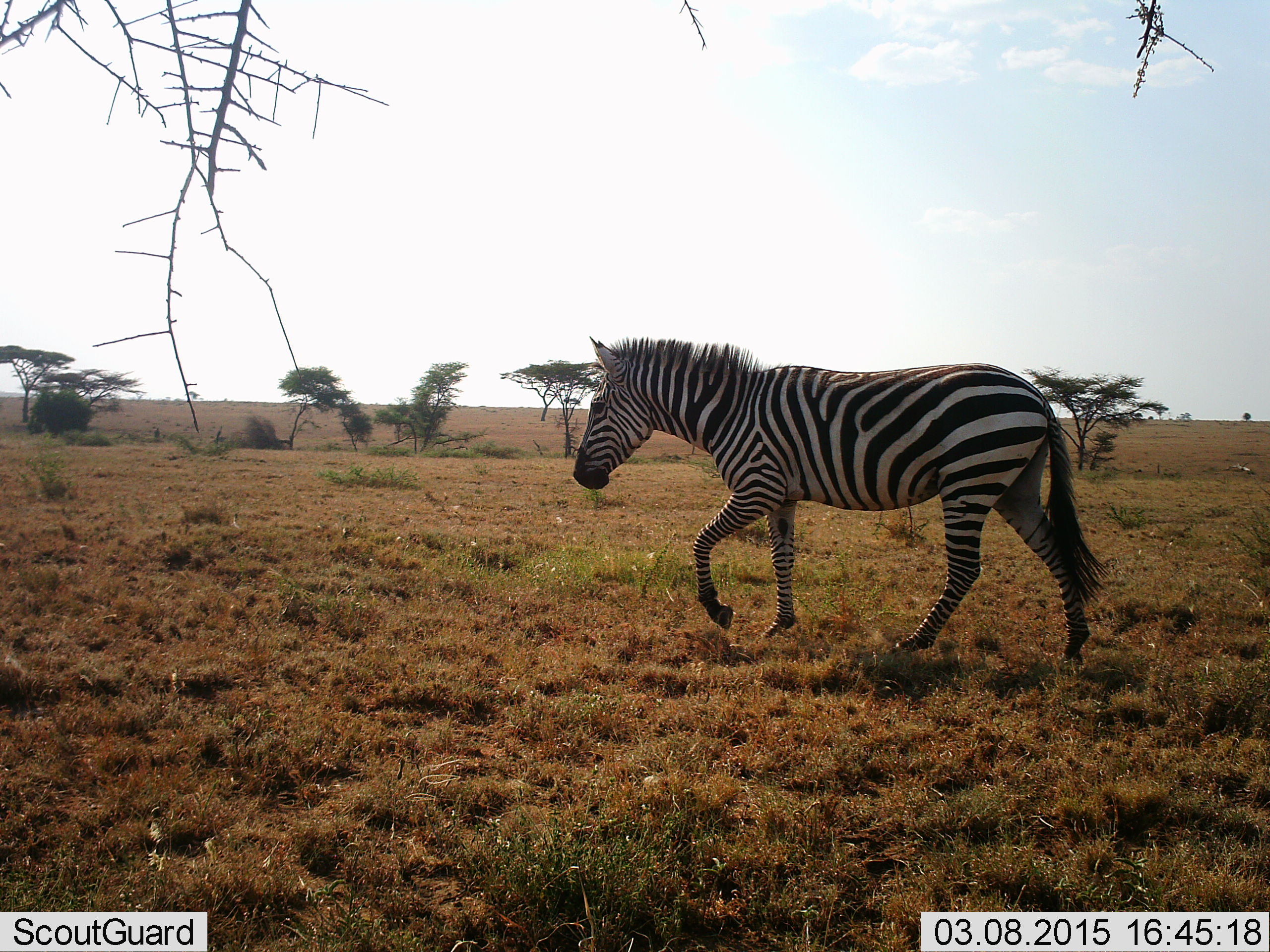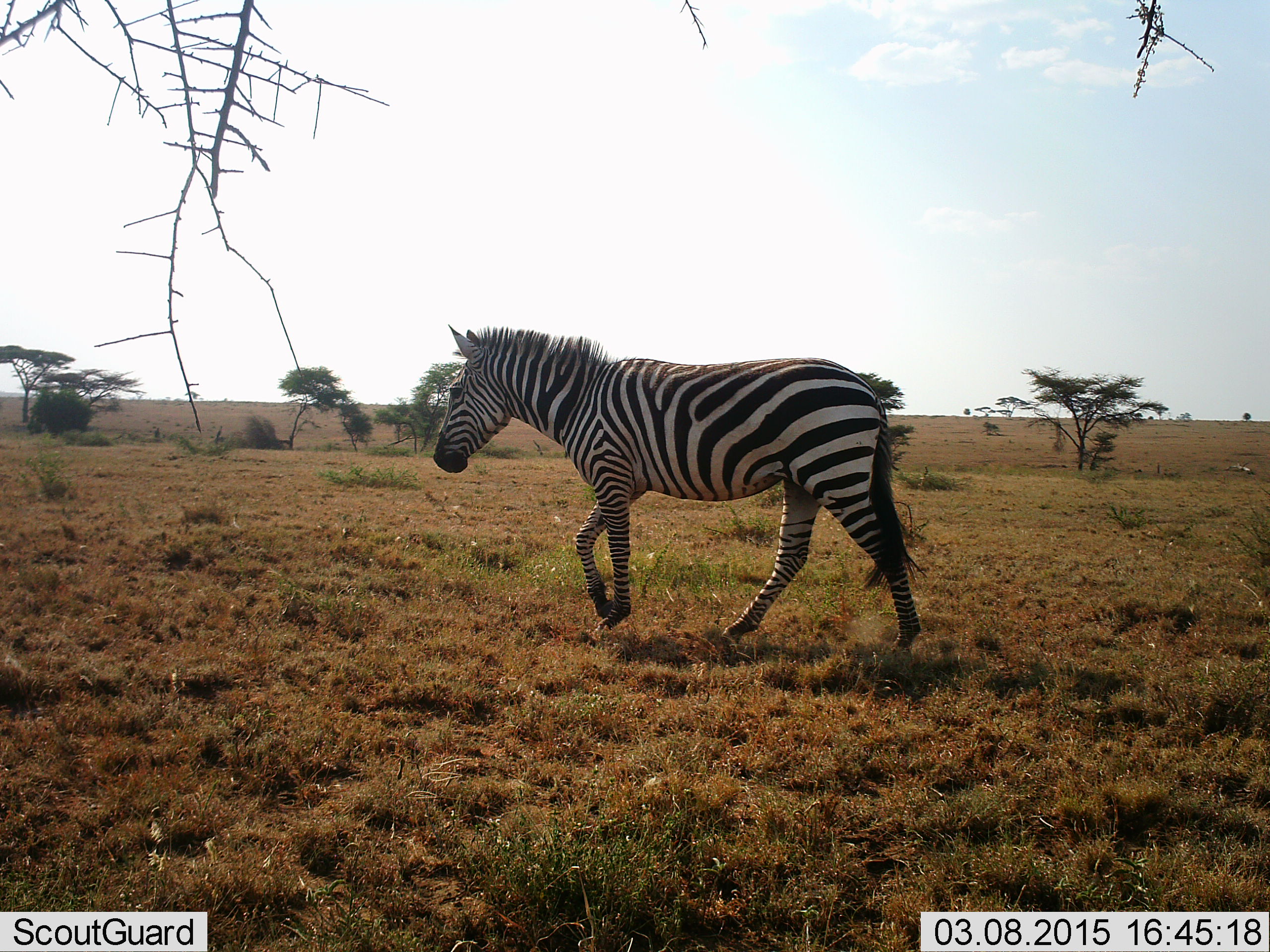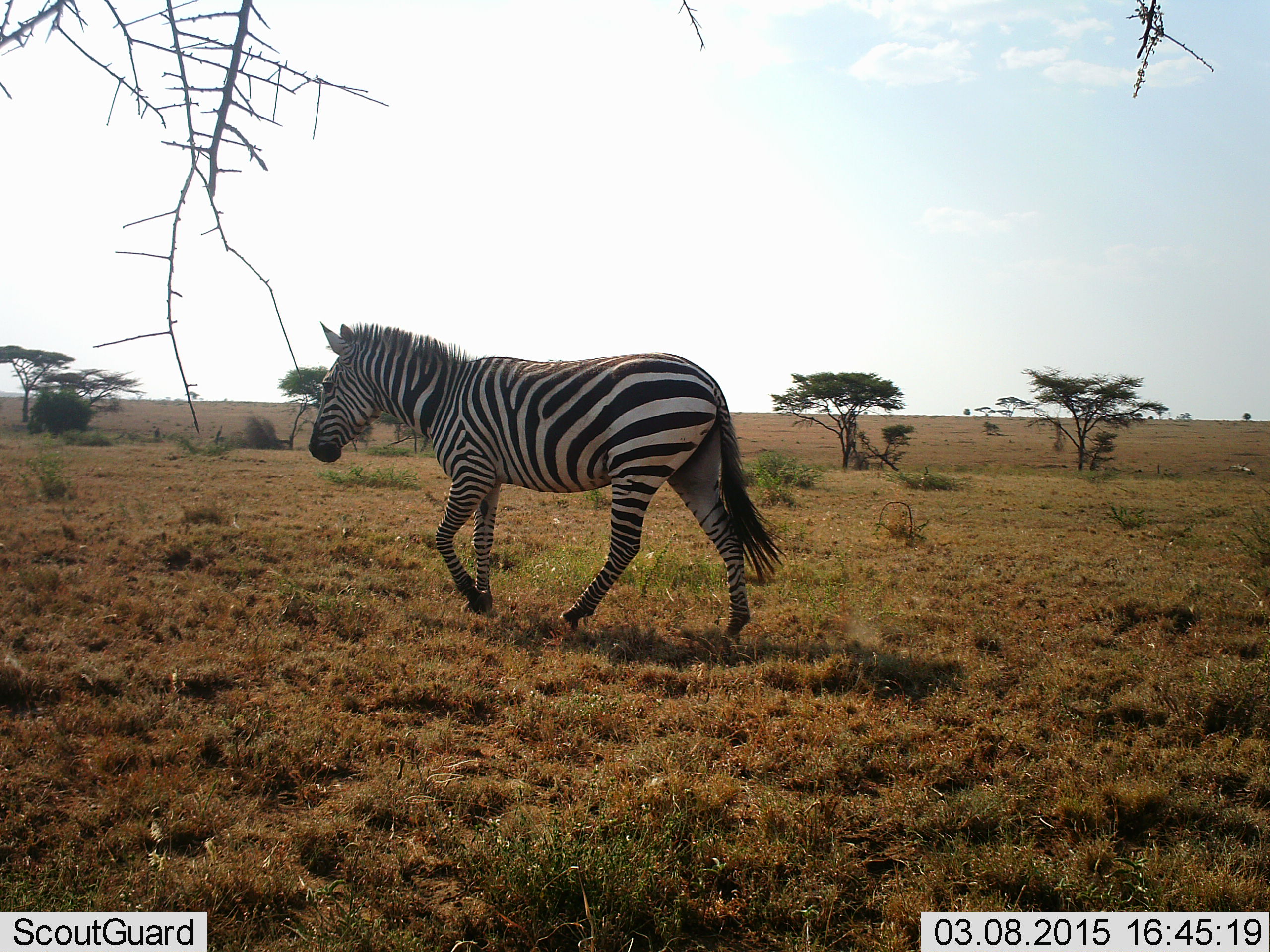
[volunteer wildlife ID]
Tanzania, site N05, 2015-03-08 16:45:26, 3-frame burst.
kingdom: Animalia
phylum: Chordata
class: Mammalia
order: Perissodactyla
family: Equidae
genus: Equus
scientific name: Equus quagga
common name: plains zebra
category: zebra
Zebra (plains zebra) (Equus quagga), count 1. Behavior (volunteer vote fractions): standing 10%, resting 0%, moving 90%, interacting 0%. Young present (vote fraction): 0%. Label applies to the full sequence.